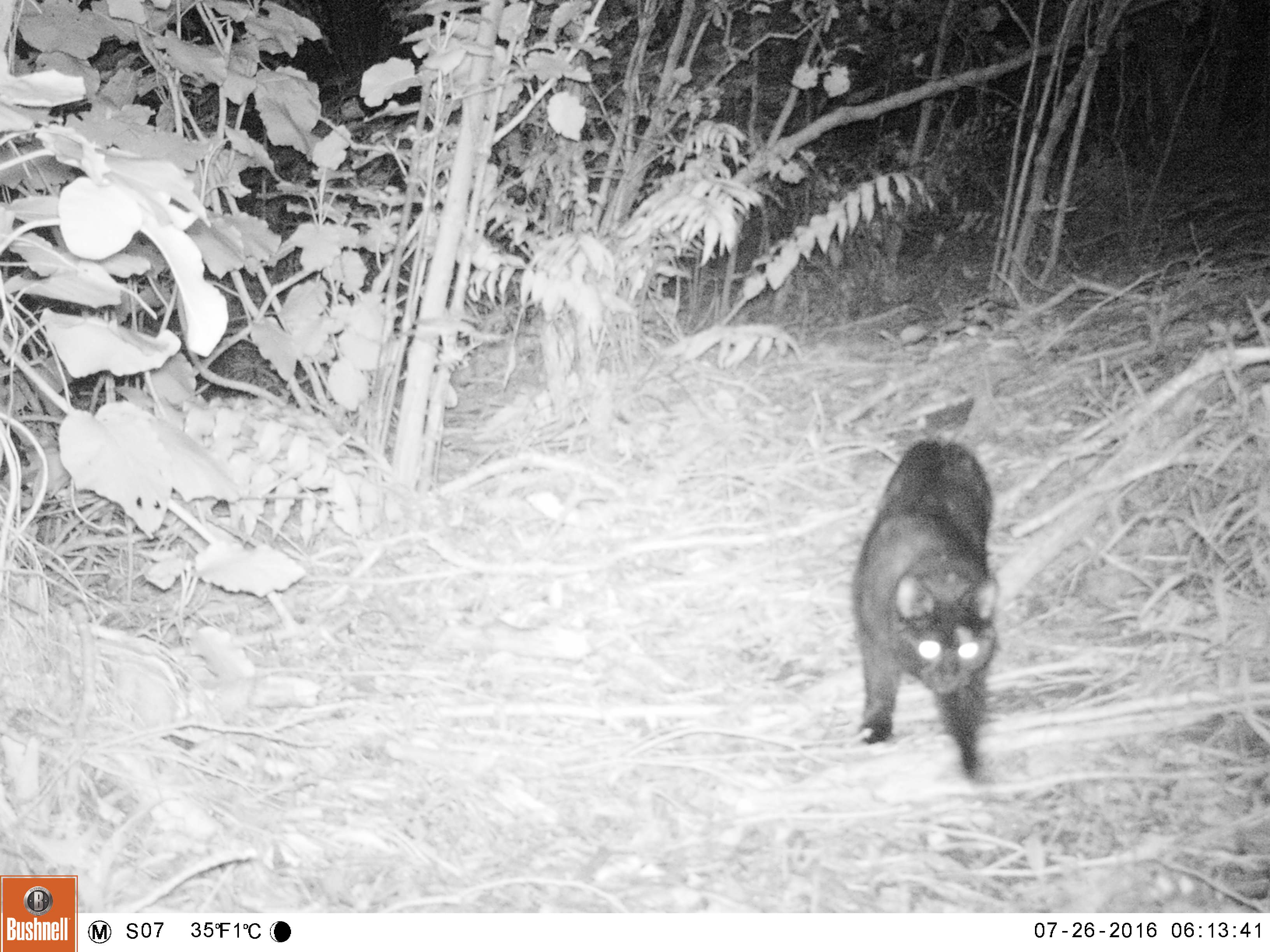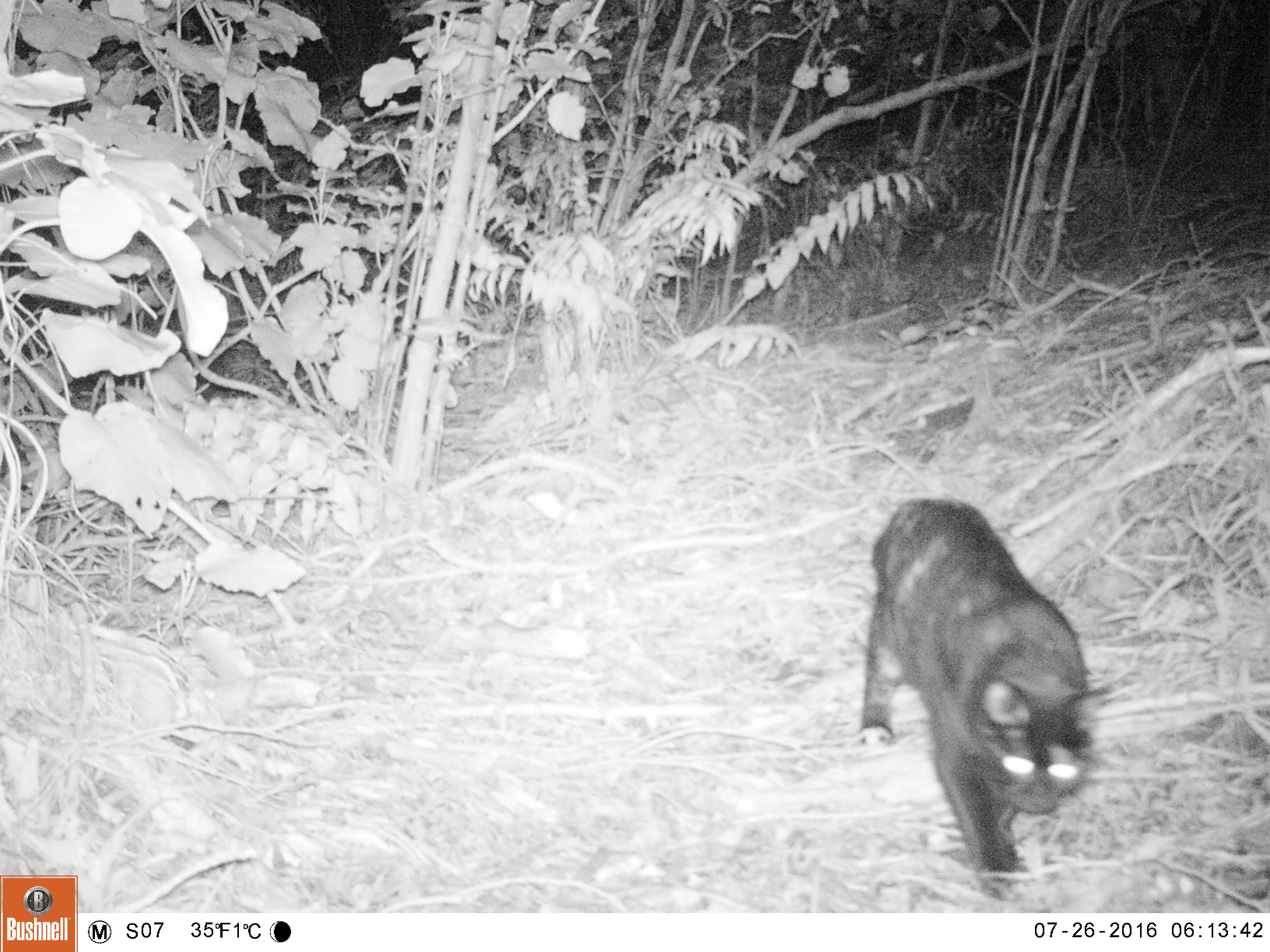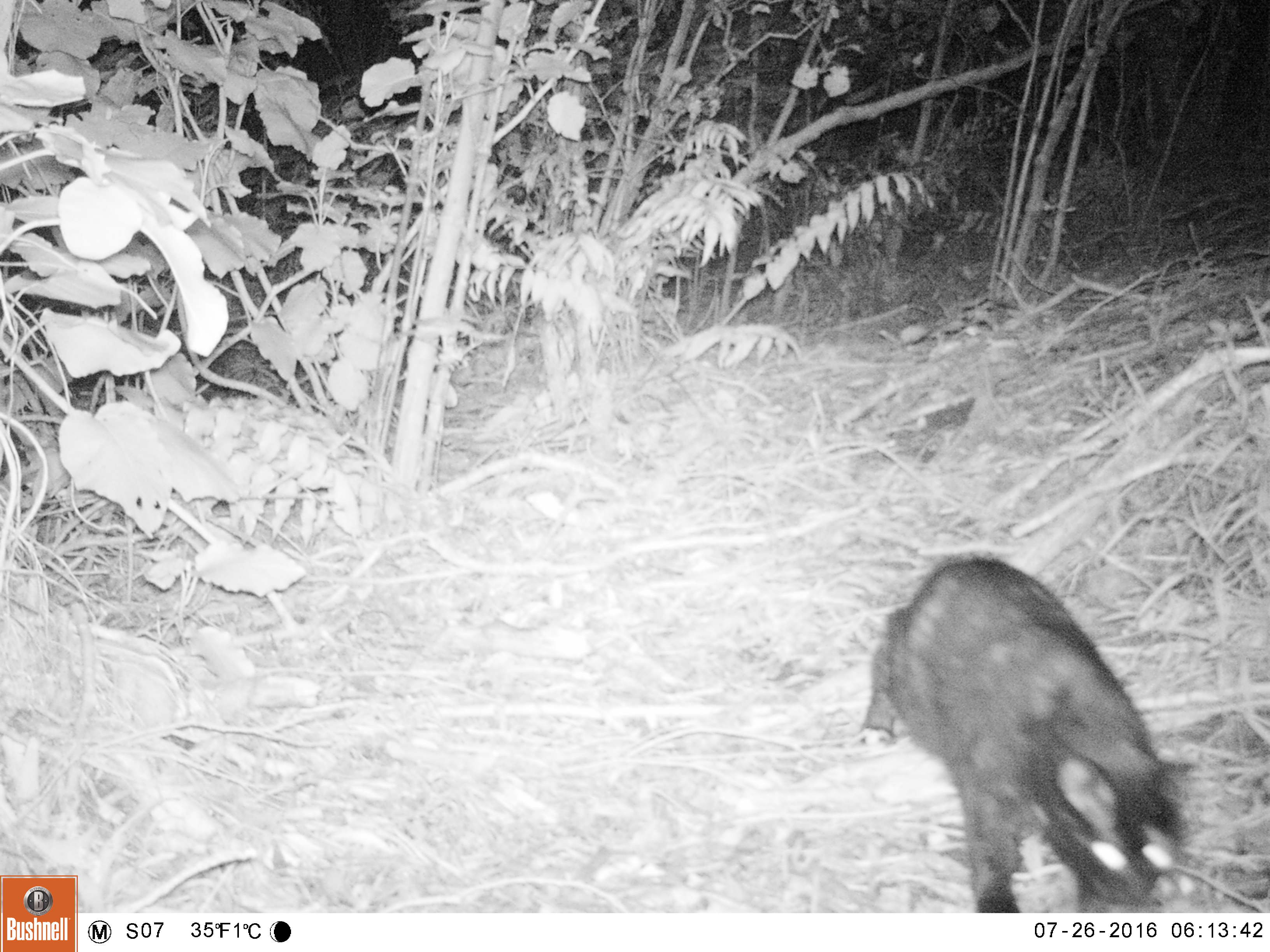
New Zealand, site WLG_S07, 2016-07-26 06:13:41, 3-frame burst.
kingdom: Animalia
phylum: Chordata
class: Mammalia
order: Carnivora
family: Felidae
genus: Felis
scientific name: Felis catus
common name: domestic cat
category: cat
Cat (domestic cat) (Felis catus).